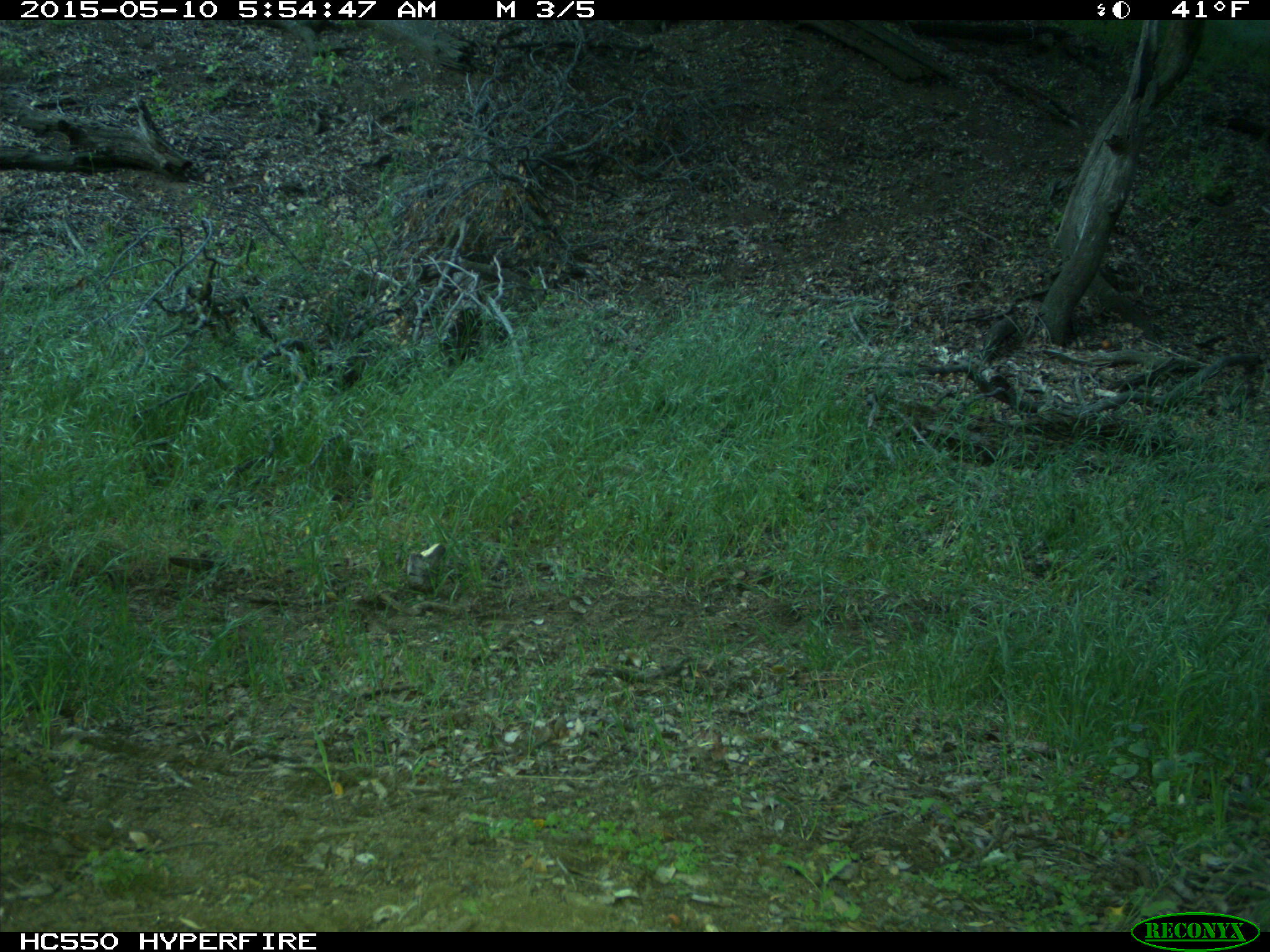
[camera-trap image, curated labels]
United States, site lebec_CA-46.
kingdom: Animalia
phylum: Chordata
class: Mammalia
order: Artiodactyla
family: Bovidae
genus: Bos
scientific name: Bos taurus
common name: domestic cow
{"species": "Bos taurus (domestic cow)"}